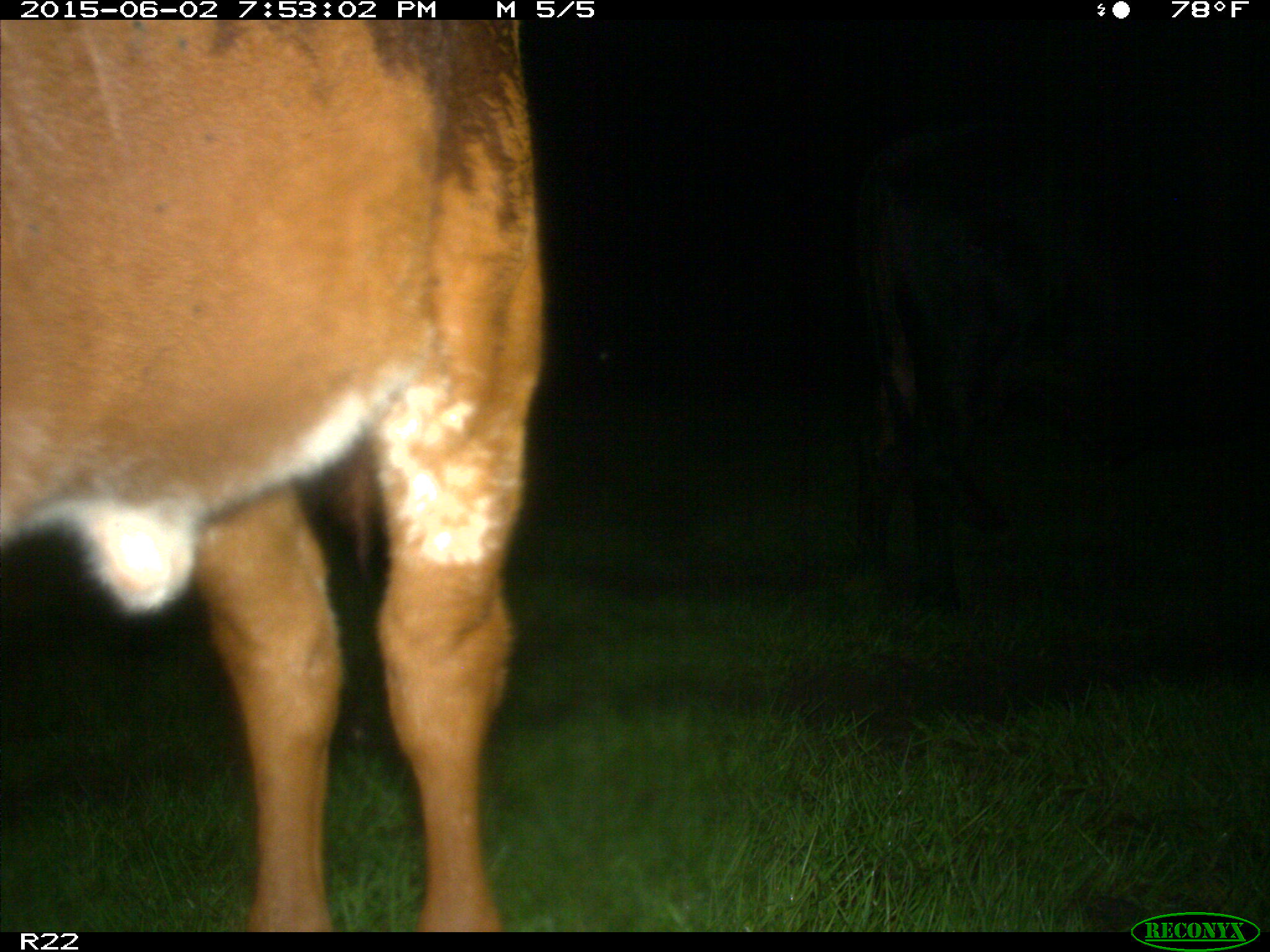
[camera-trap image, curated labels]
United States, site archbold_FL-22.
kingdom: Animalia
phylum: Chordata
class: Mammalia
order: Artiodactyla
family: Bovidae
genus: Bos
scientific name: Bos taurus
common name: domestic cow